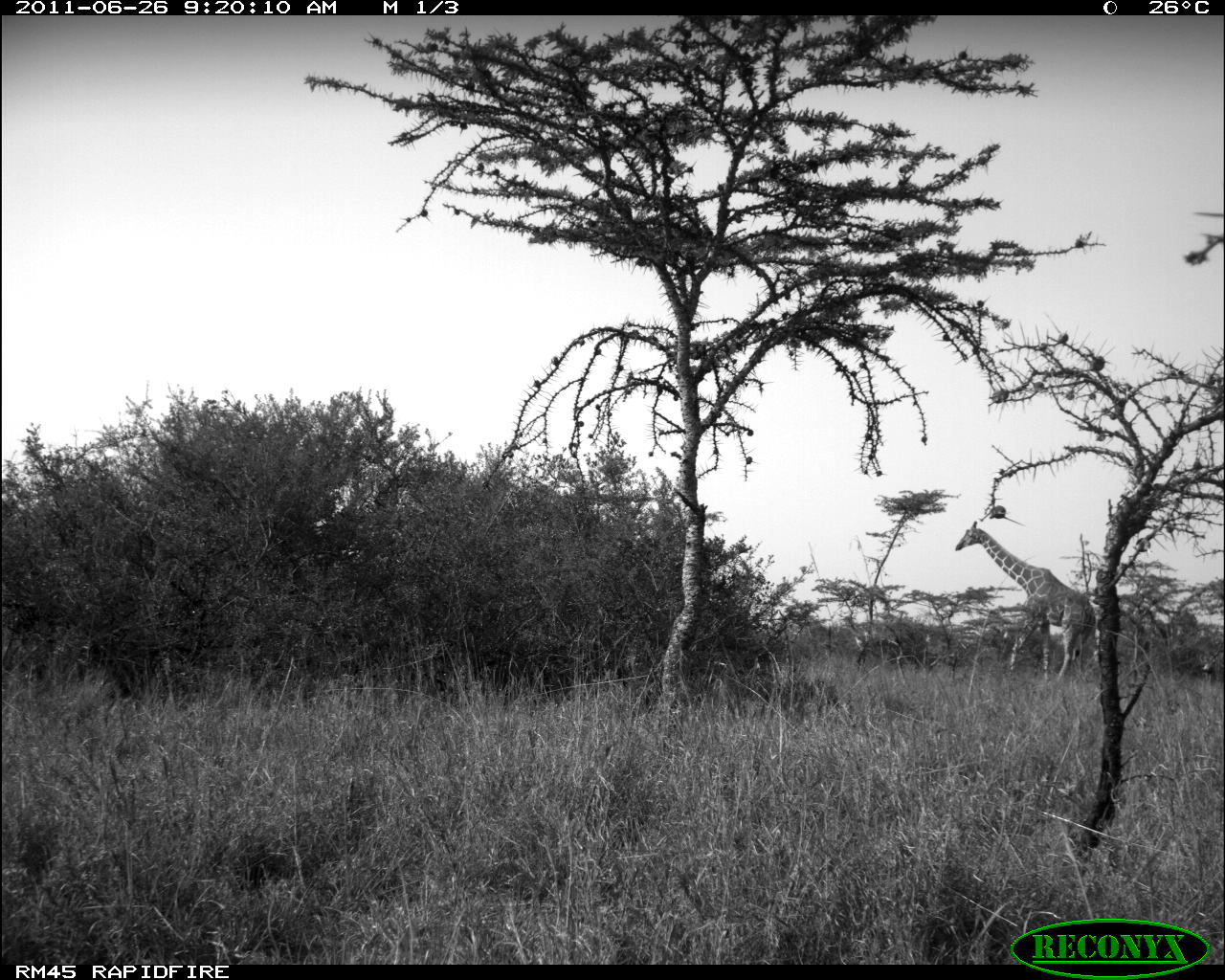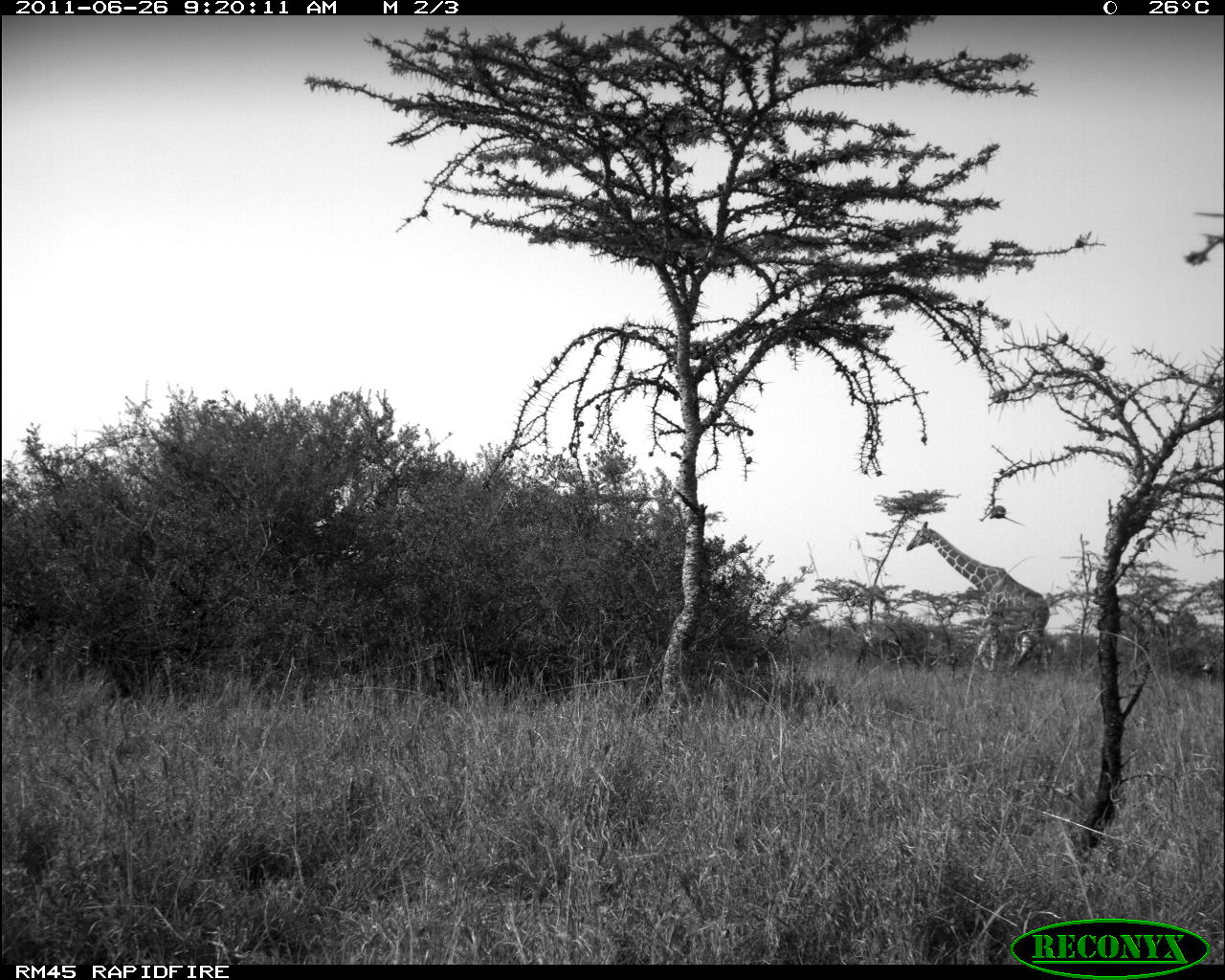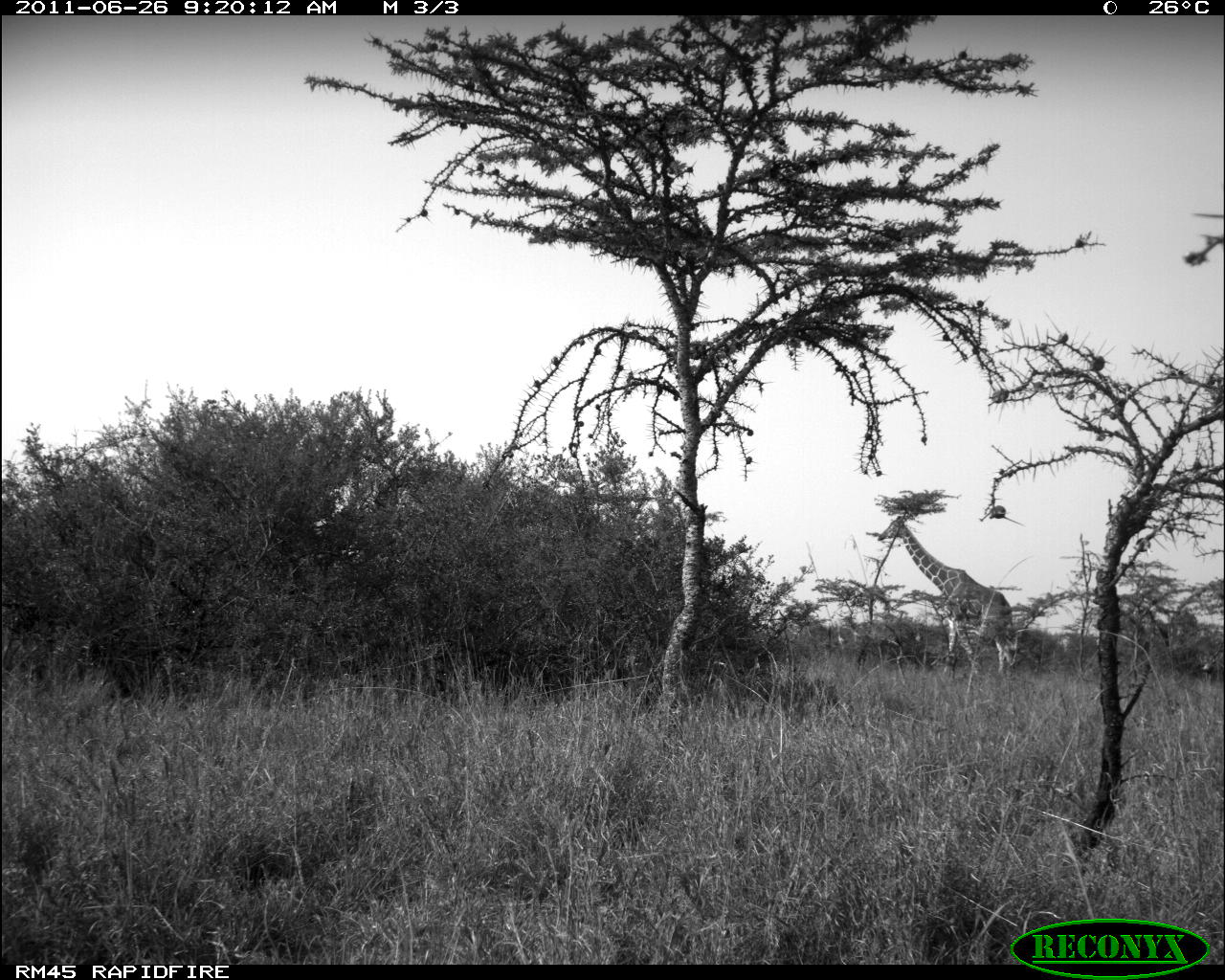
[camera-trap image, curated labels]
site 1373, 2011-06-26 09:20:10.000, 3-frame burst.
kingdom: Animalia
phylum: Chordata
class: Mammalia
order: Artiodactyla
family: Giraffidae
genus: Giraffa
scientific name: Giraffa camelopardalis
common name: giraffe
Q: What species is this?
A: Giraffa camelopardalis (giraffe).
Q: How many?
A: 1.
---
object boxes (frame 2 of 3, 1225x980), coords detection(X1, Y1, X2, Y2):
giraffa camelopardalis: detection(903, 520, 1052, 674)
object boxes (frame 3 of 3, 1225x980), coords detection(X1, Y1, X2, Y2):
giraffa camelopardalis: detection(876, 513, 1016, 679)